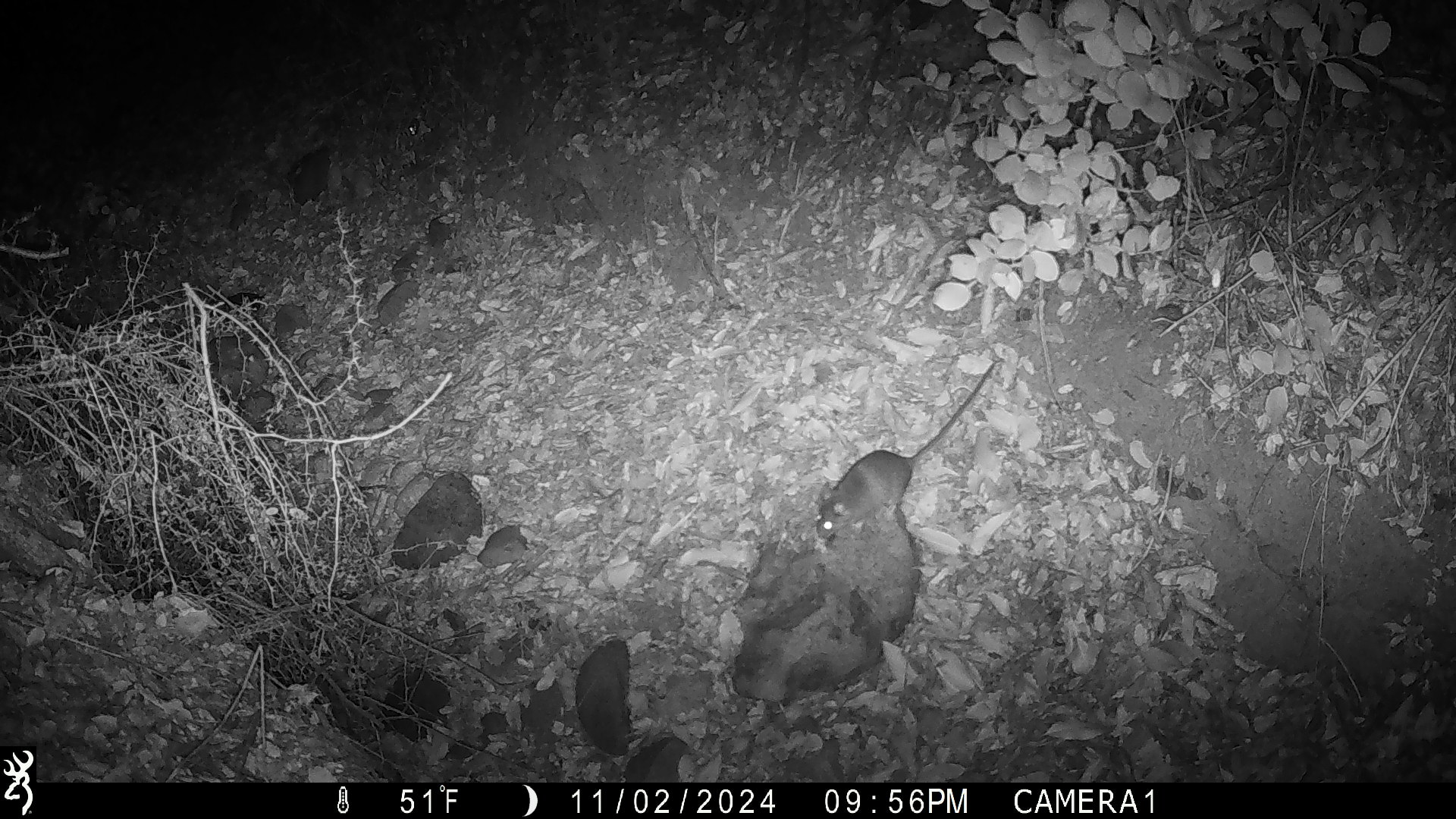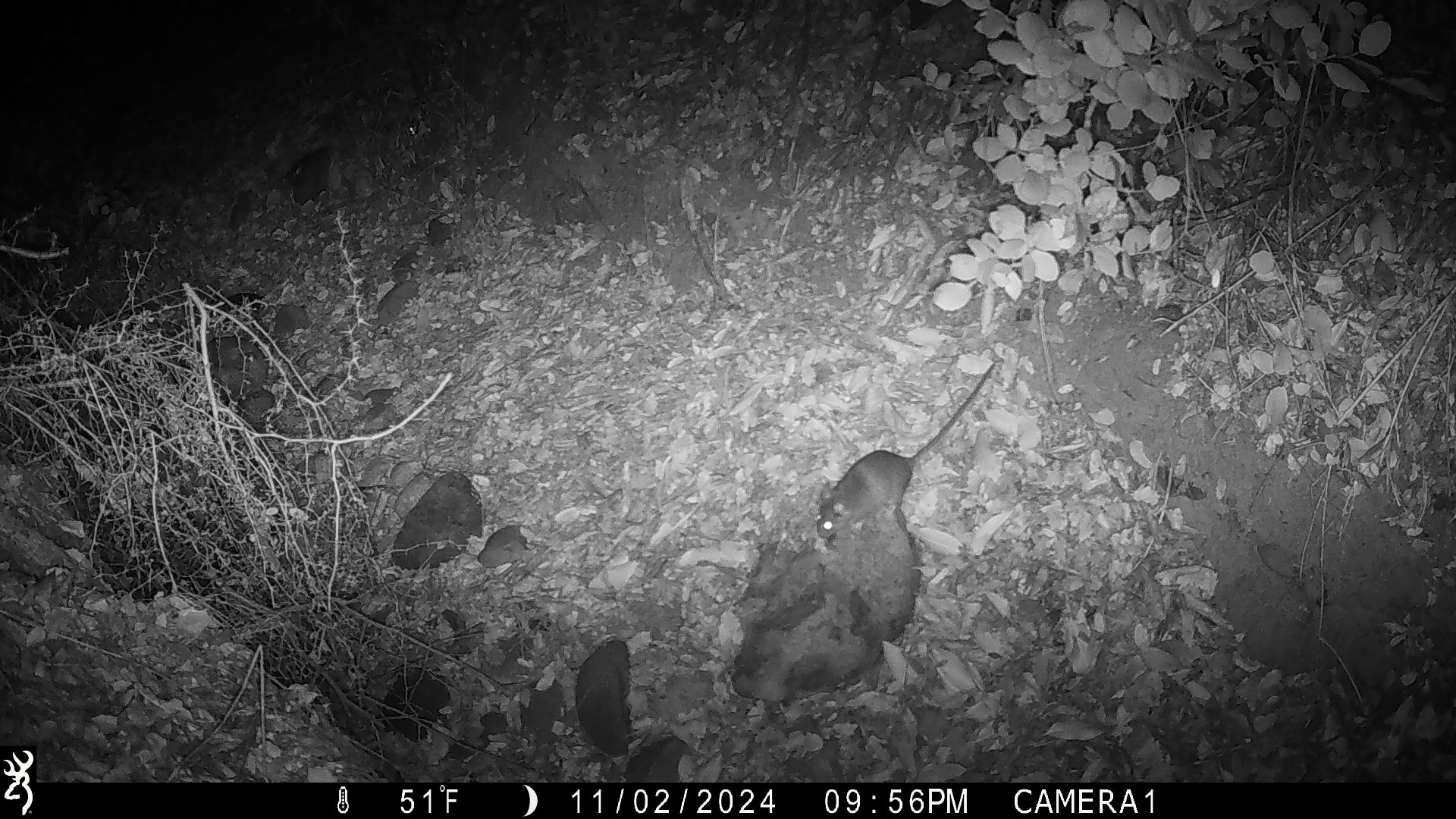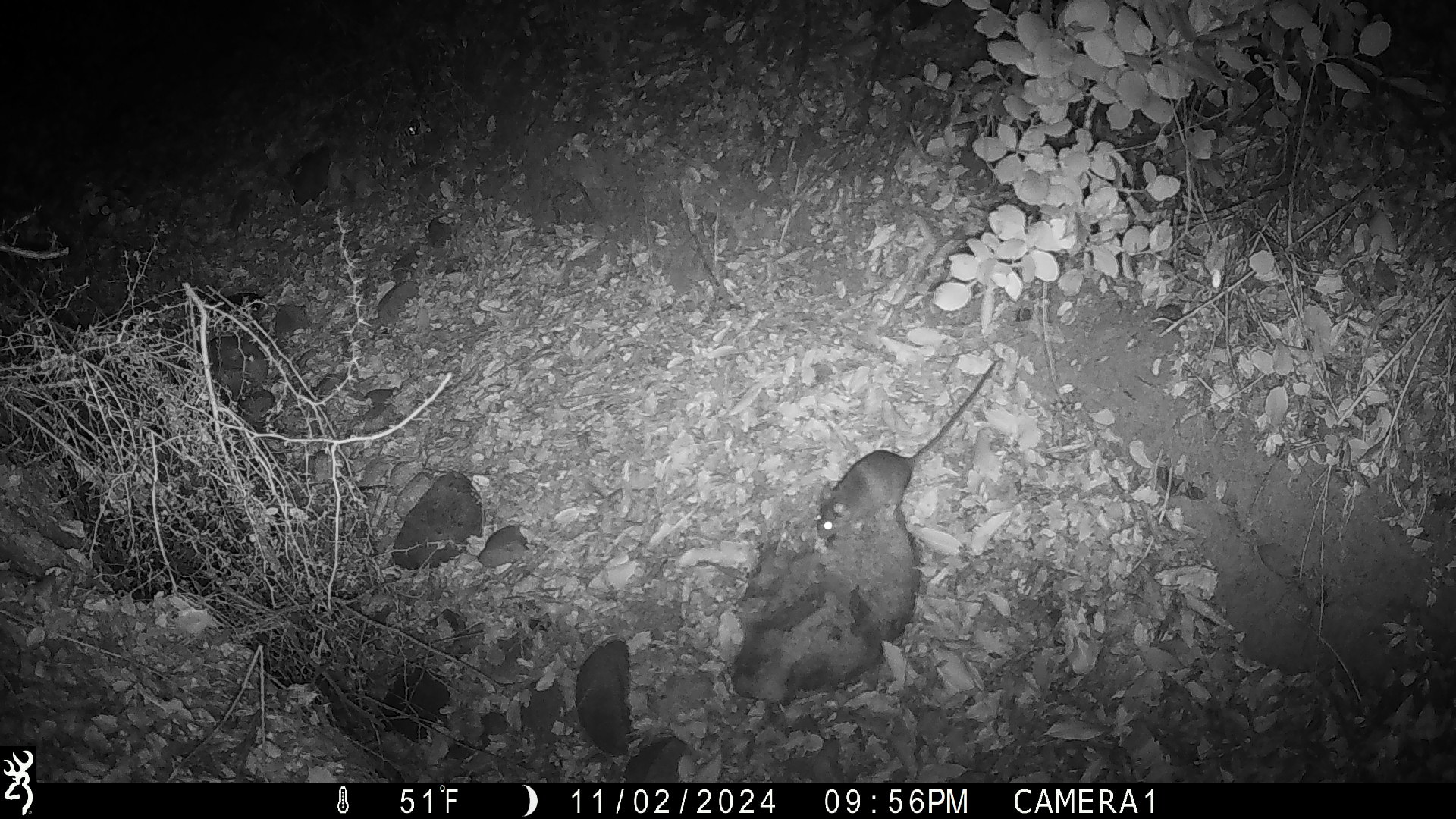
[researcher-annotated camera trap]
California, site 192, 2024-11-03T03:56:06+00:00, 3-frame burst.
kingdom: Animalia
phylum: Chordata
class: Mammalia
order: Rodentia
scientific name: Rodentia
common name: mouse or rat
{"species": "mouse or rat (Rodentia)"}